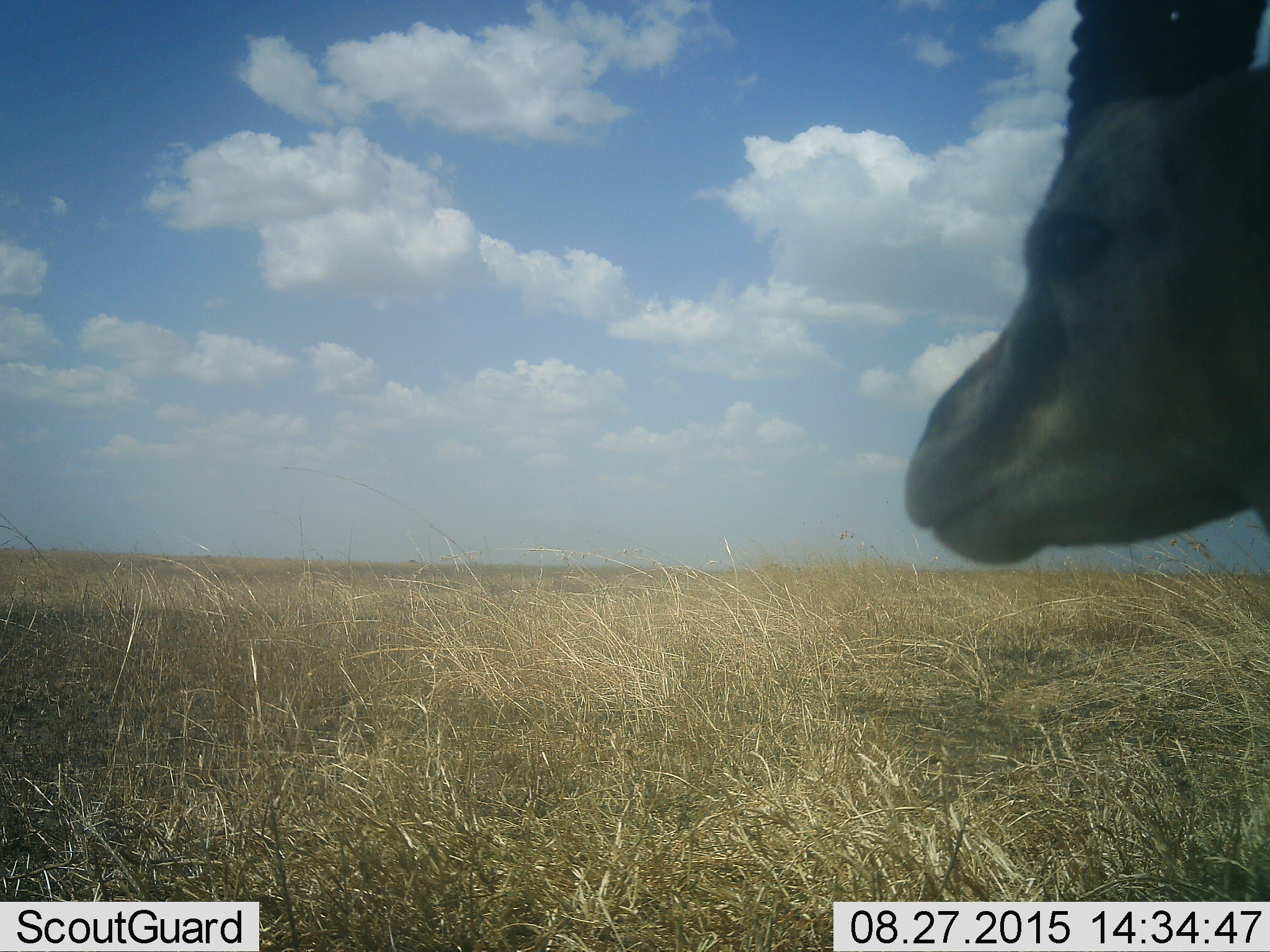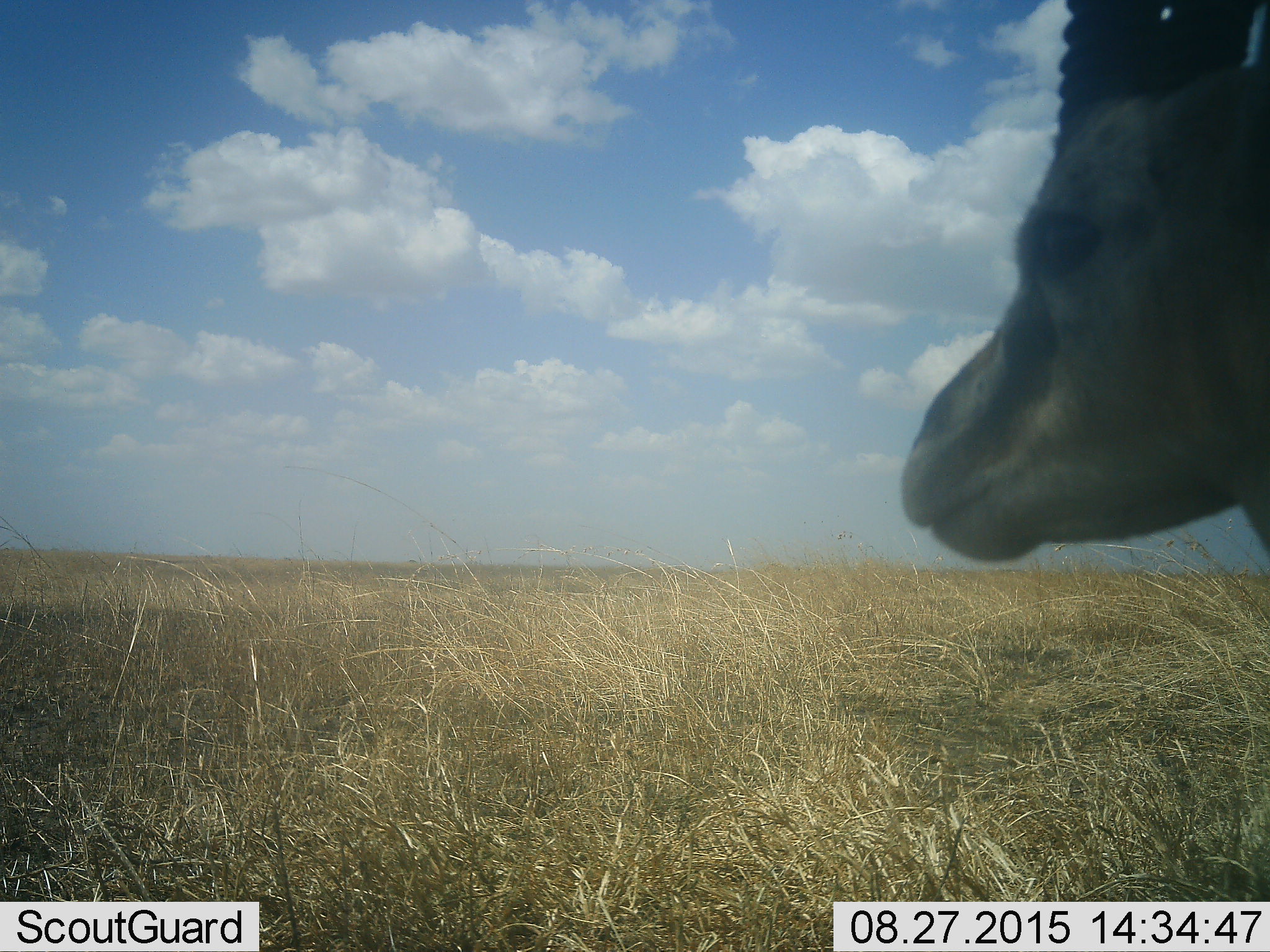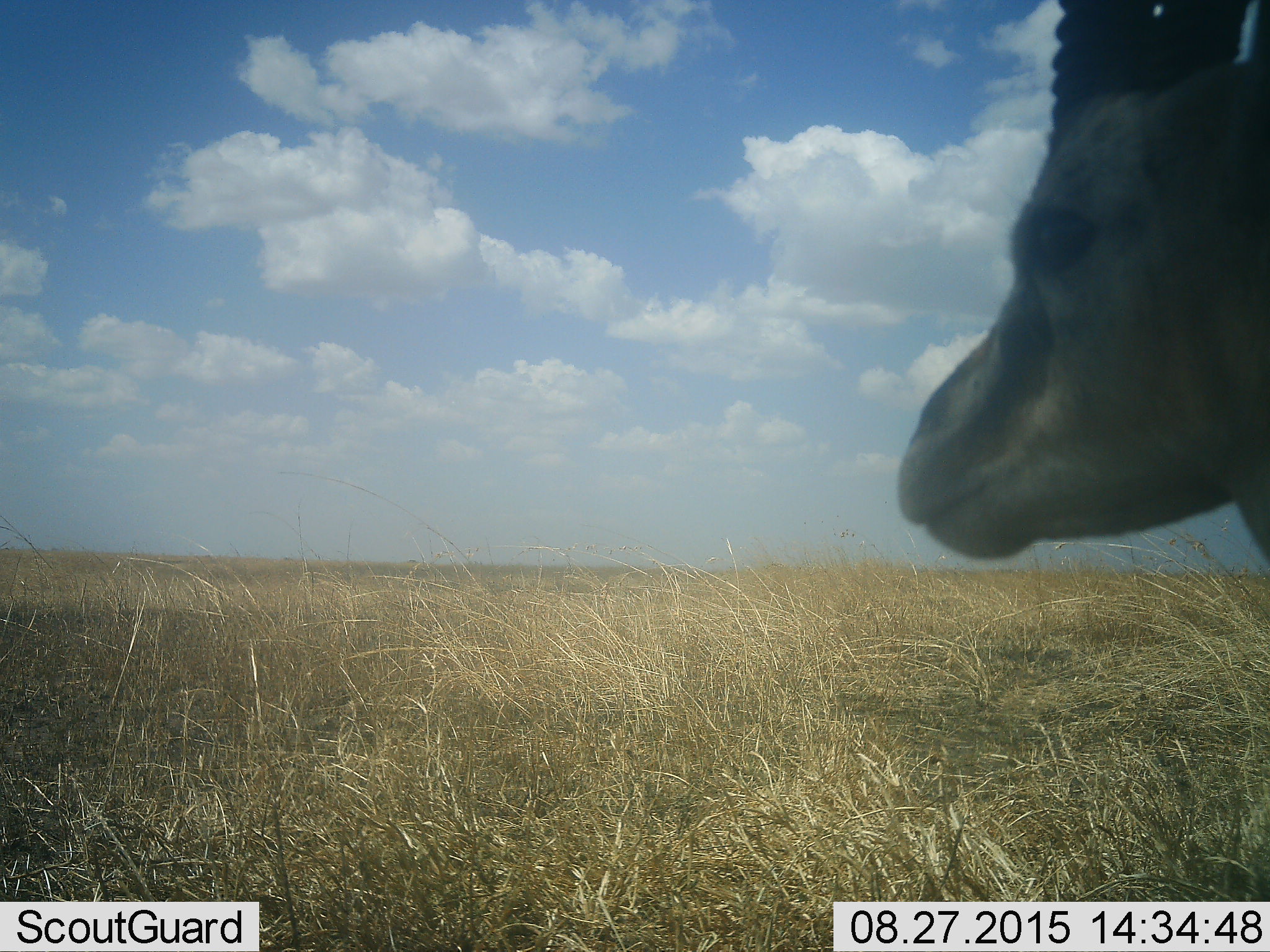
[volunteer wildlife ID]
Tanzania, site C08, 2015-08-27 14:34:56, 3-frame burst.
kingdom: Animalia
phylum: Chordata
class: Mammalia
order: Artiodactyla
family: Bovidae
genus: Eudorcas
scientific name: Eudorcas thomsonii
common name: thomson's gazelle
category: gazellethomsons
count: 1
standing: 100%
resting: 0%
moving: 0%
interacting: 0%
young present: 0%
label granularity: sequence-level